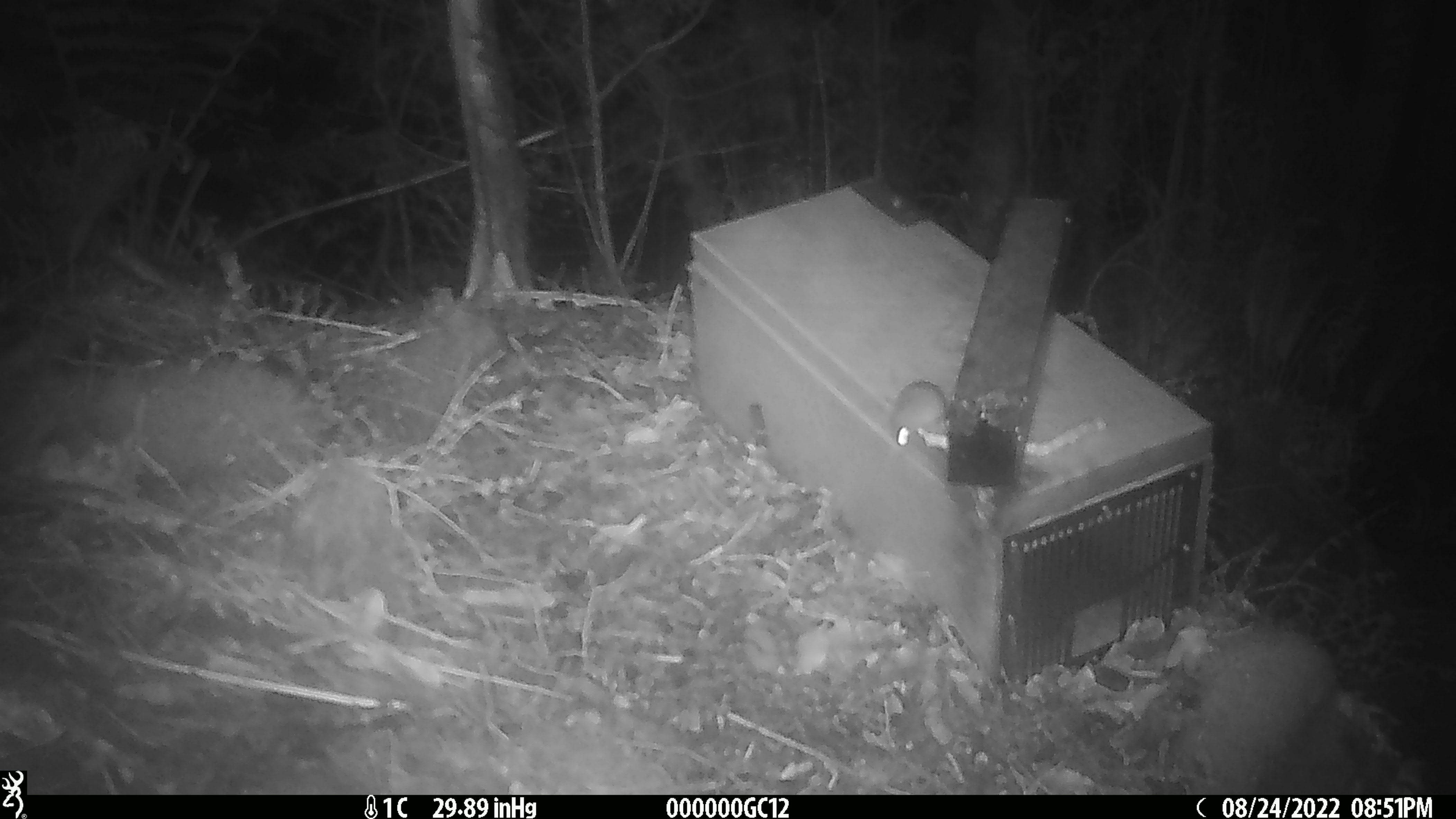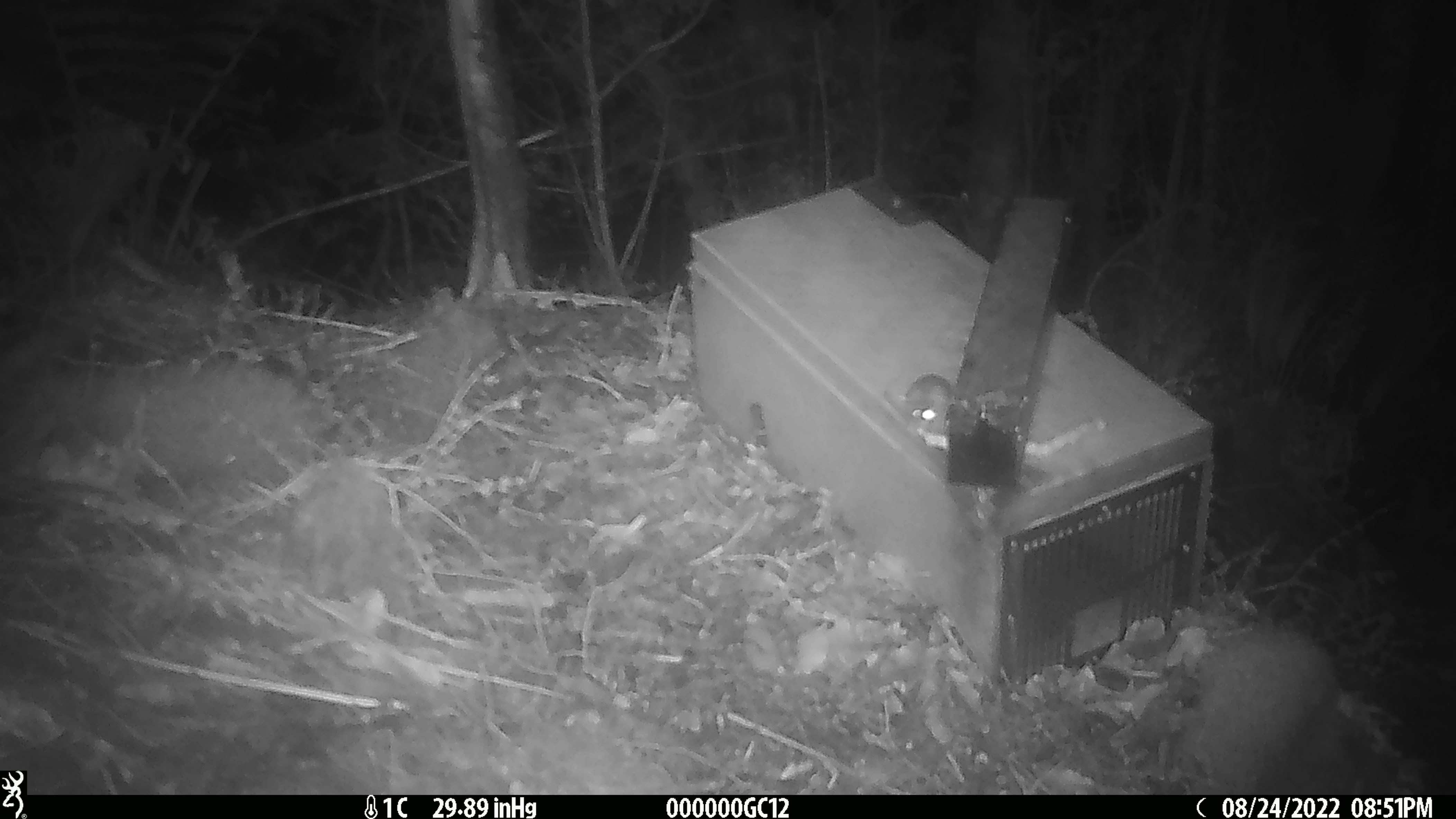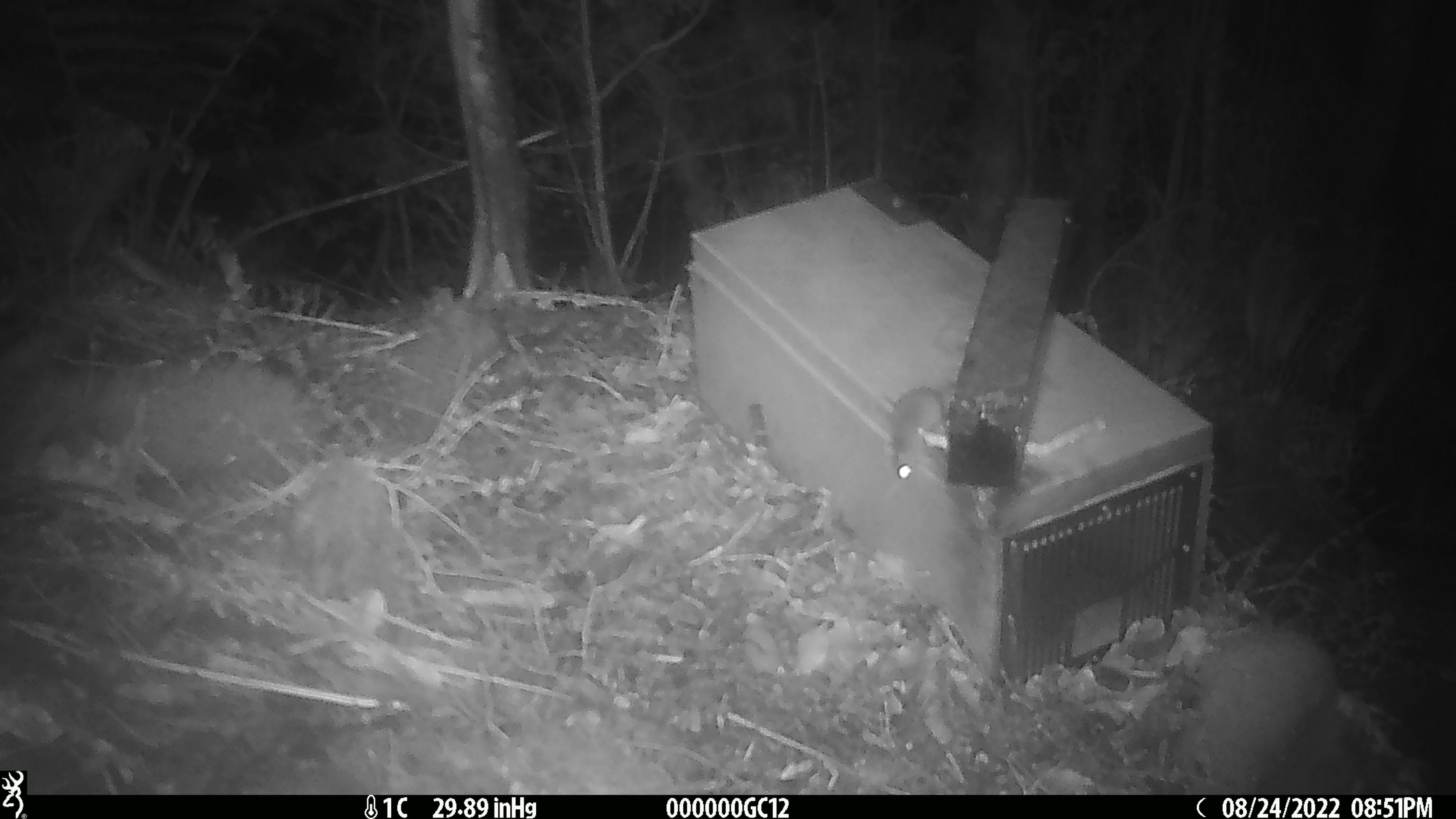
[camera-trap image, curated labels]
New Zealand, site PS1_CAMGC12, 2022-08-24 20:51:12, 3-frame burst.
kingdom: Animalia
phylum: Chordata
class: Mammalia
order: Rodentia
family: Muridae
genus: Mus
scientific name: Mus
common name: mouse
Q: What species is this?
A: Mouse (Mus).